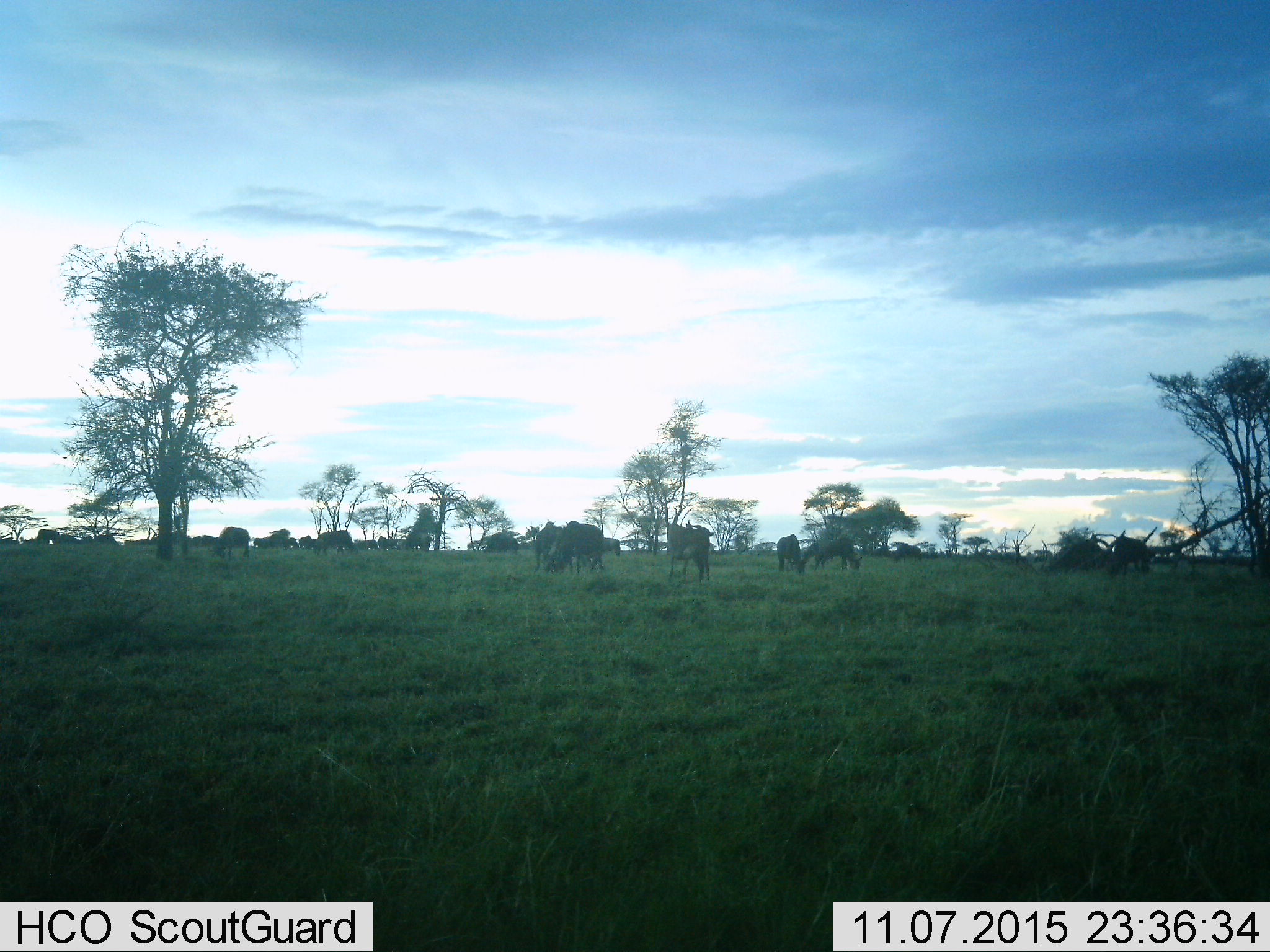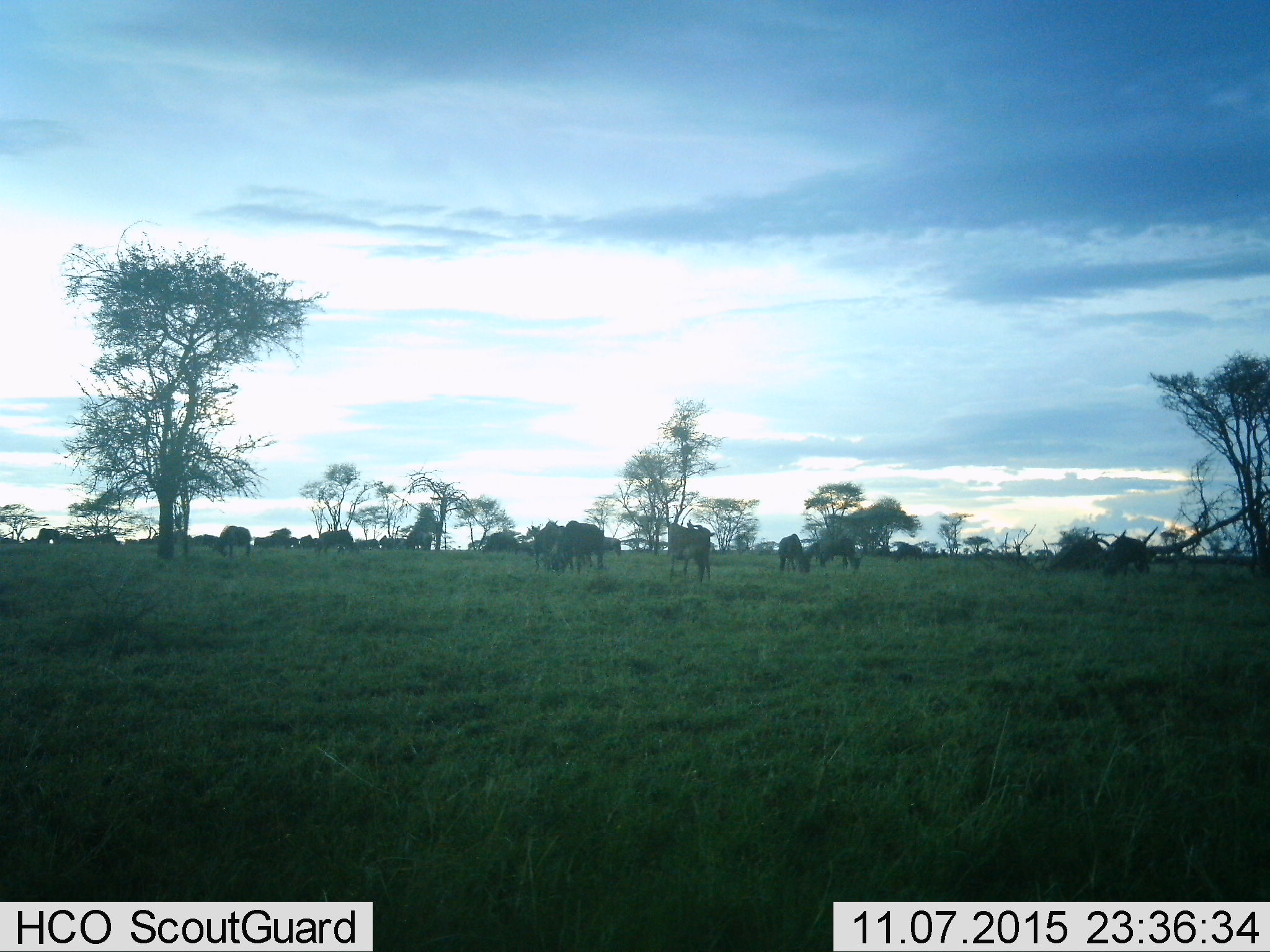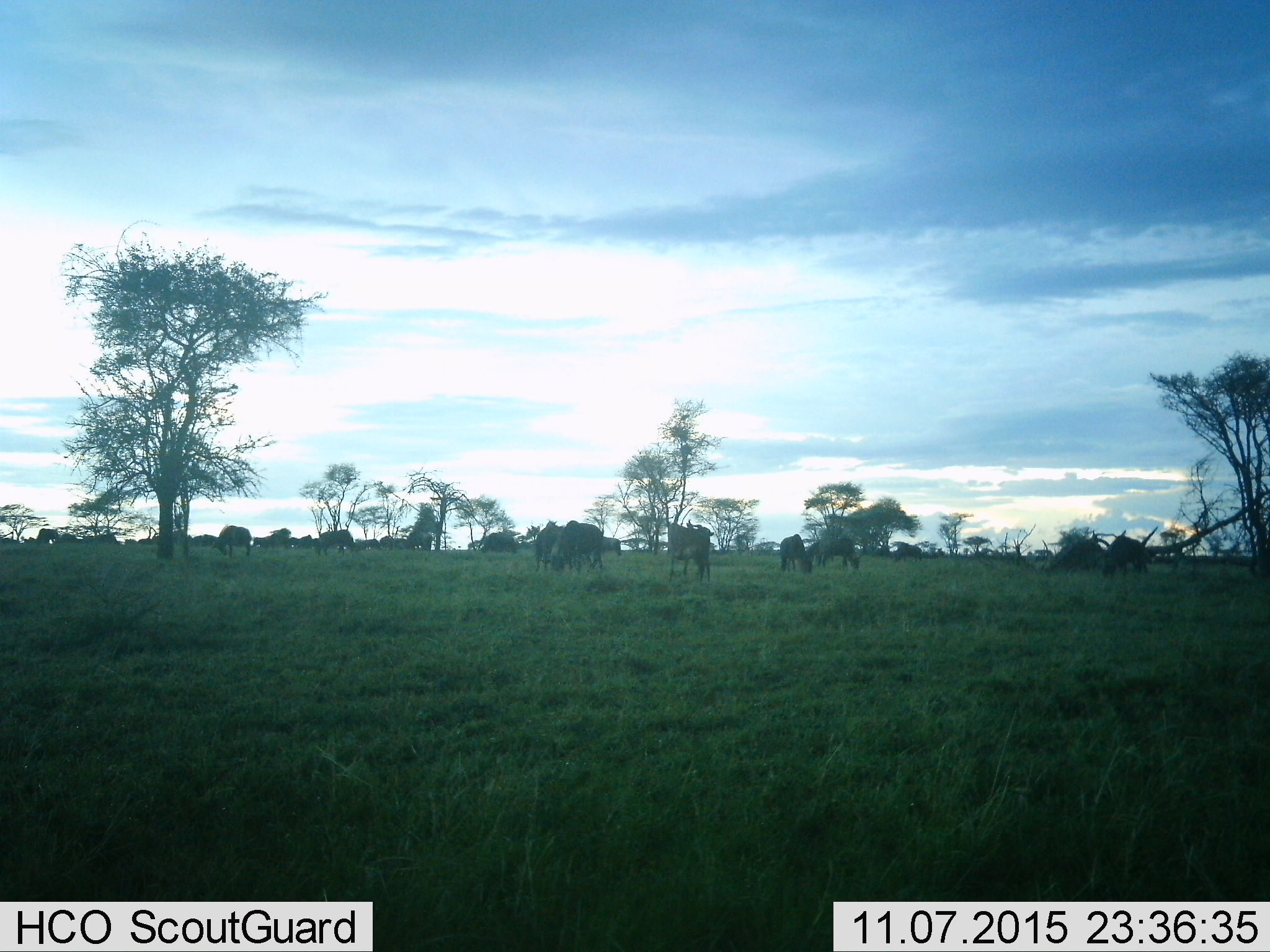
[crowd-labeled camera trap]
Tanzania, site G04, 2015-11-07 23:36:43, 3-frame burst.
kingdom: Animalia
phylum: Chordata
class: Mammalia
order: Artiodactyla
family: Bovidae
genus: Connochaetes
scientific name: Connochaetes taurinus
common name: blue wildebeest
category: wildebeest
Wildebeest (blue wildebeest) (Connochaetes taurinus), count 11-50. Behavior (volunteer vote fractions): standing 60%, resting 0%, moving 30%, interacting 10%. Young present (vote fraction): 0%. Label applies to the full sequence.